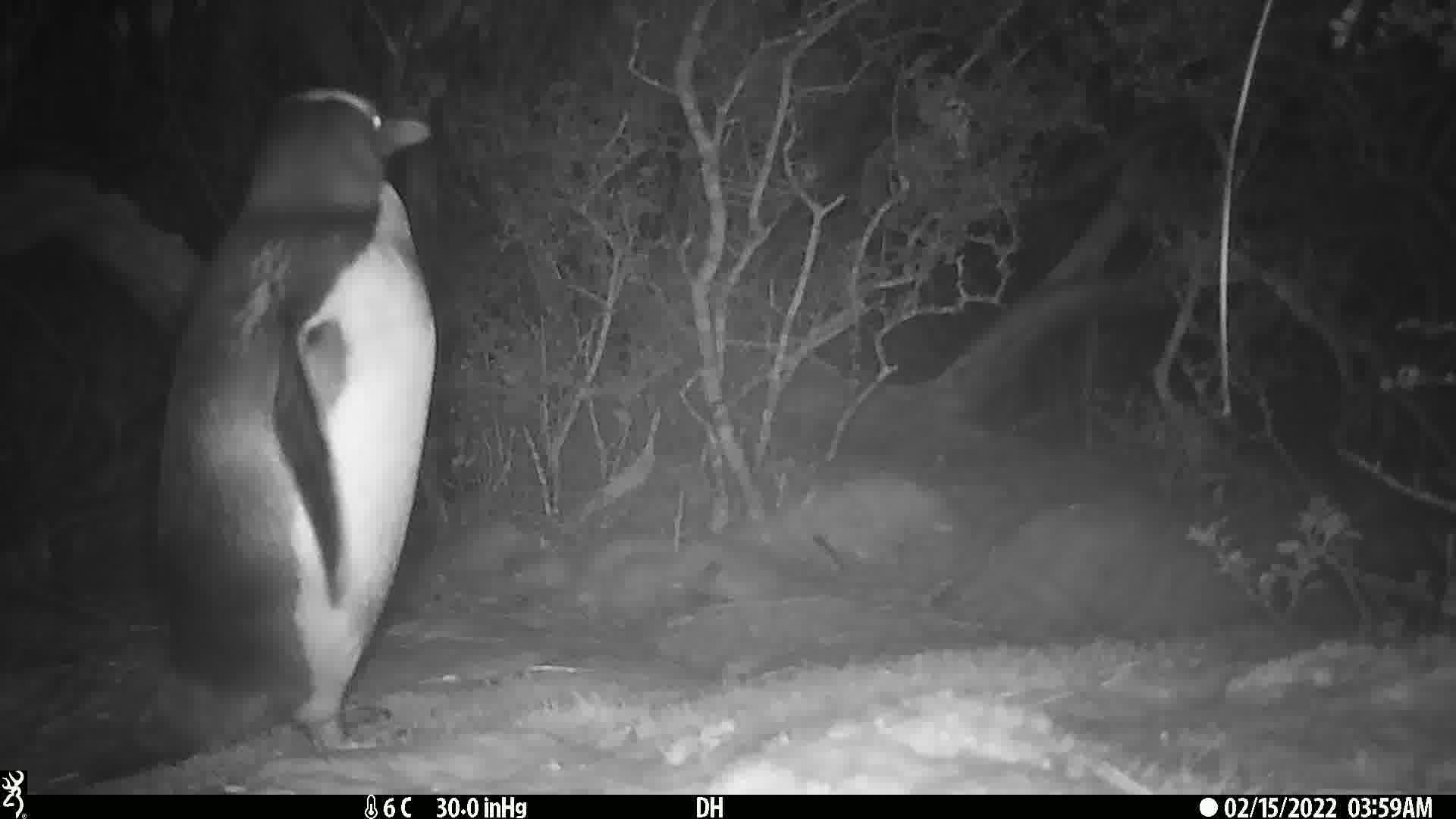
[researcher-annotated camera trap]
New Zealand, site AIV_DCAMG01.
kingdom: Animalia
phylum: Chordata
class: Aves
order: Sphenisciformes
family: Spheniscidae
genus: Megadyptes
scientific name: Megadyptes antipodes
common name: yellow-eyed penguin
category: yellow eyed penguin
Yellow eyed penguin (yellow-eyed penguin) (Megadyptes antipodes).